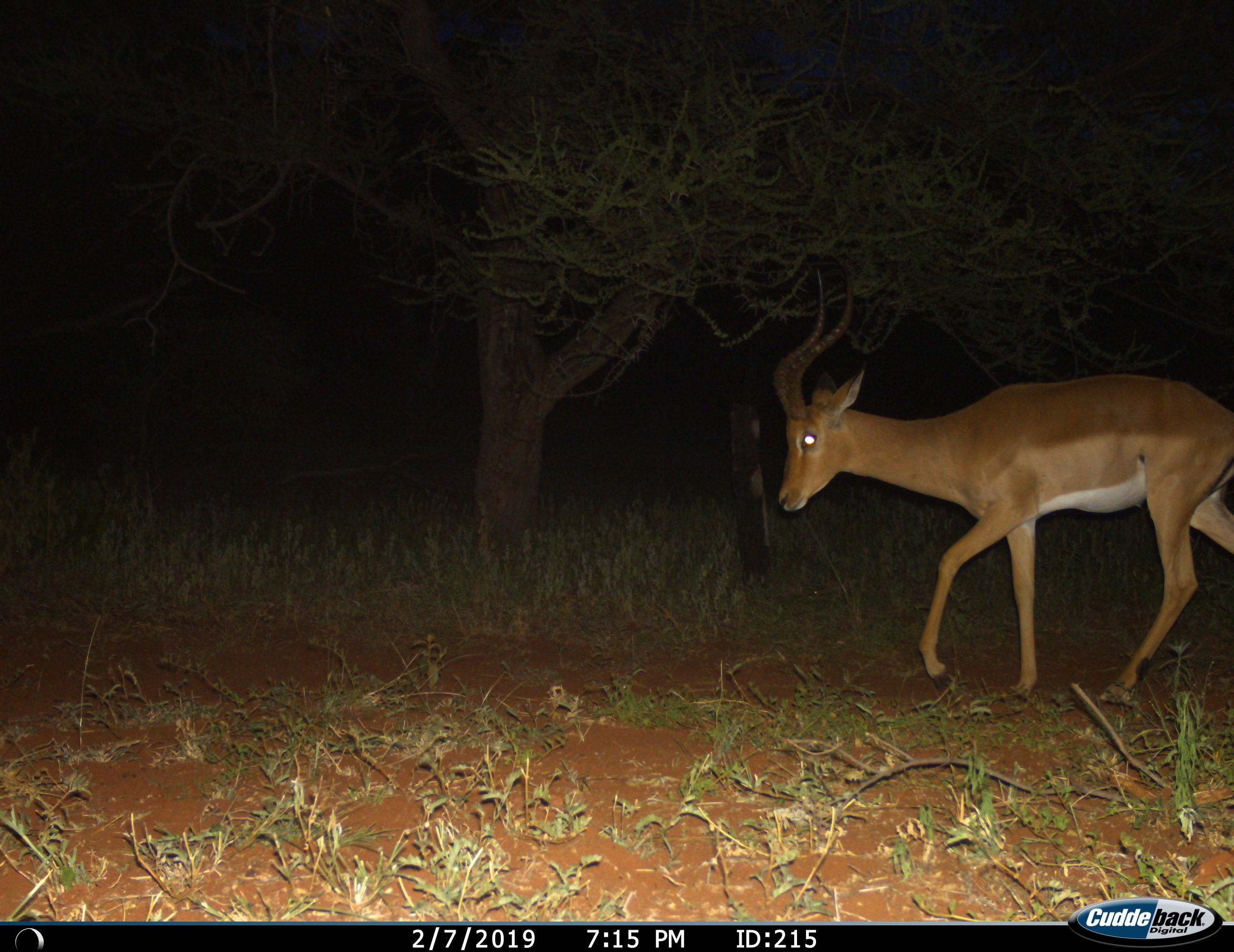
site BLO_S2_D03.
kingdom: Animalia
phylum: Chordata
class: Mammalia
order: Artiodactyla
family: Bovidae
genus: Aepyceros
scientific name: Aepyceros melampus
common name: impala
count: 1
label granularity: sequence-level